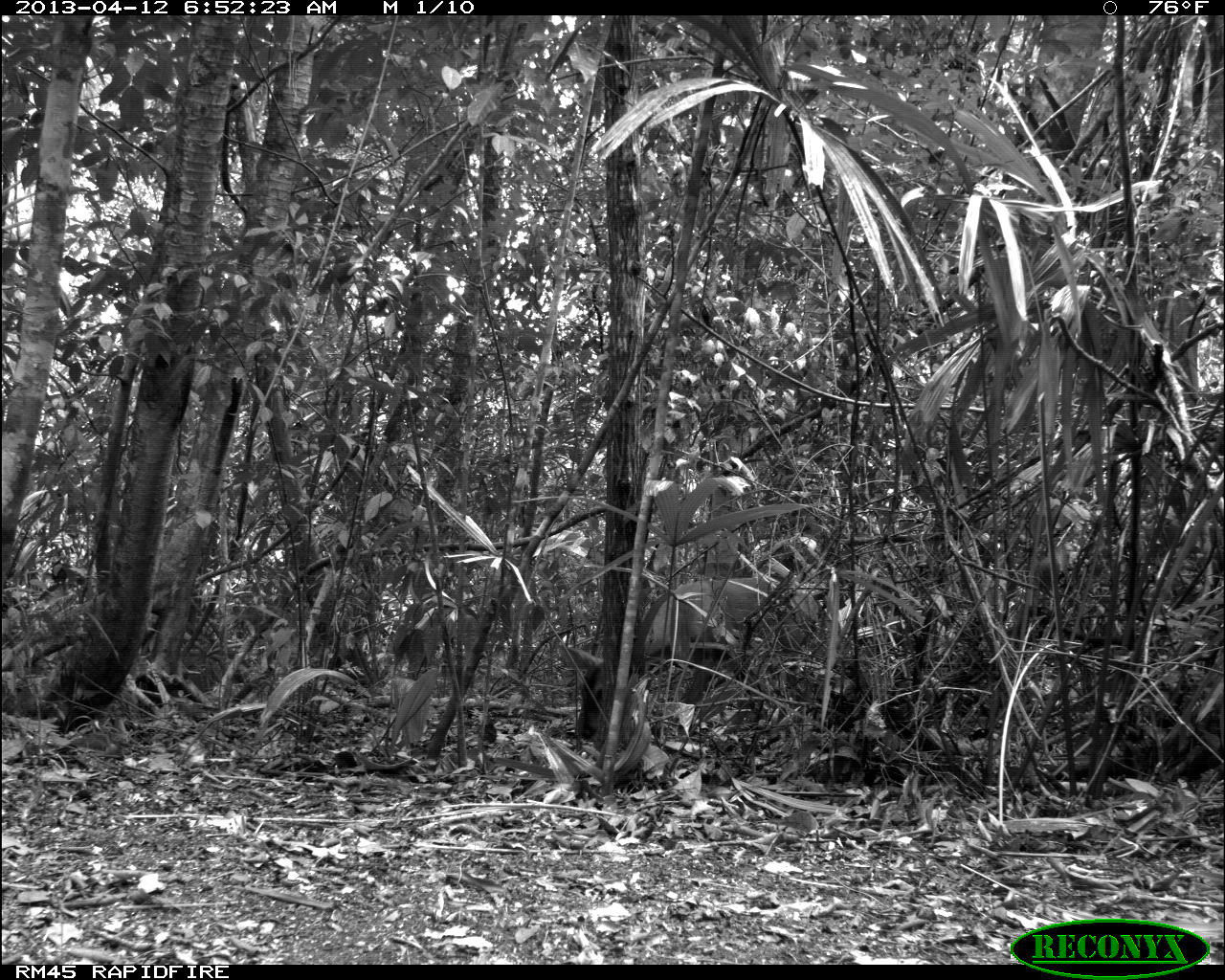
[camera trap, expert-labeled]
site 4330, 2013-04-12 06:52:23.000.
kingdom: Animalia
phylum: Chordata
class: Mammalia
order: Artiodactyla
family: Cervidae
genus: Odocoileus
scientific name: Odocoileus virginianus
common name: white-tailed deer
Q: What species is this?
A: Odocoileus virginianus (white-tailed deer).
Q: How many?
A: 1.